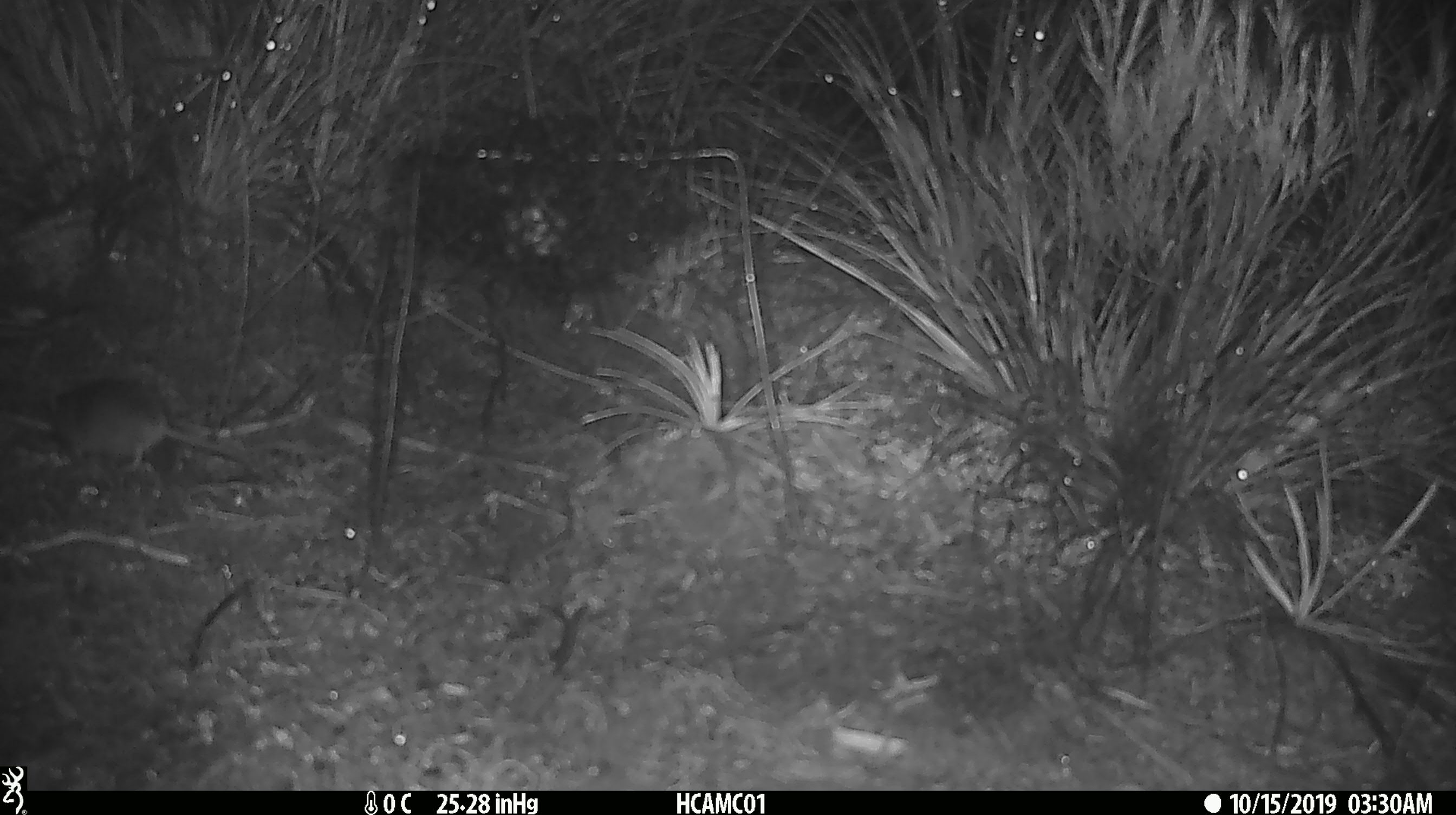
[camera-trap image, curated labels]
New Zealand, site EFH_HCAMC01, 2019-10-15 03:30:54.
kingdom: Animalia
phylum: Chordata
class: Mammalia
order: Rodentia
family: Muridae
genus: Mus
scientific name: Mus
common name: mouse